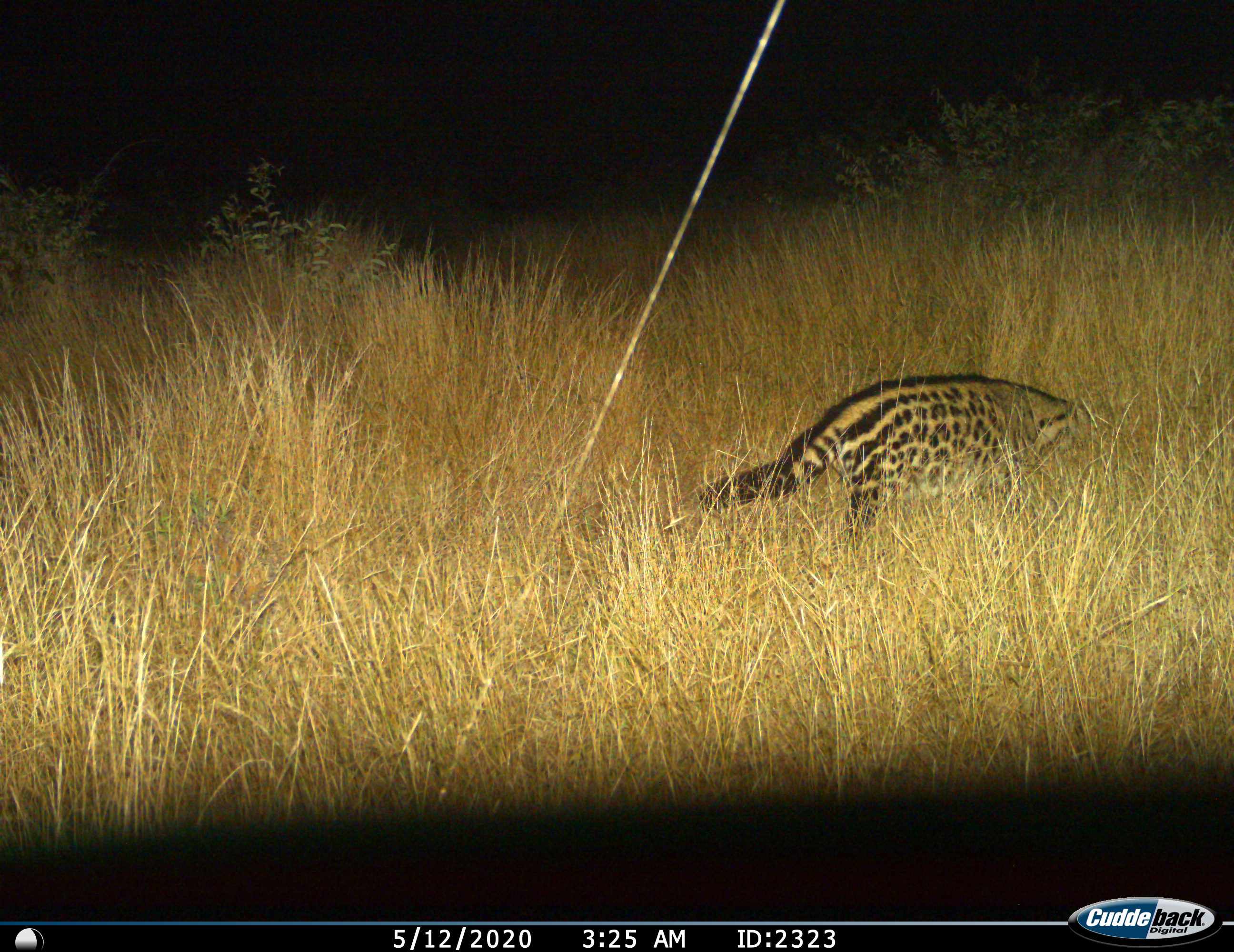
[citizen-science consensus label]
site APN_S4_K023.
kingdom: Animalia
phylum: Chordata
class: Mammalia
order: Carnivora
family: Viverridae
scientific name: Viverridae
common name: civet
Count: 1.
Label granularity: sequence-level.